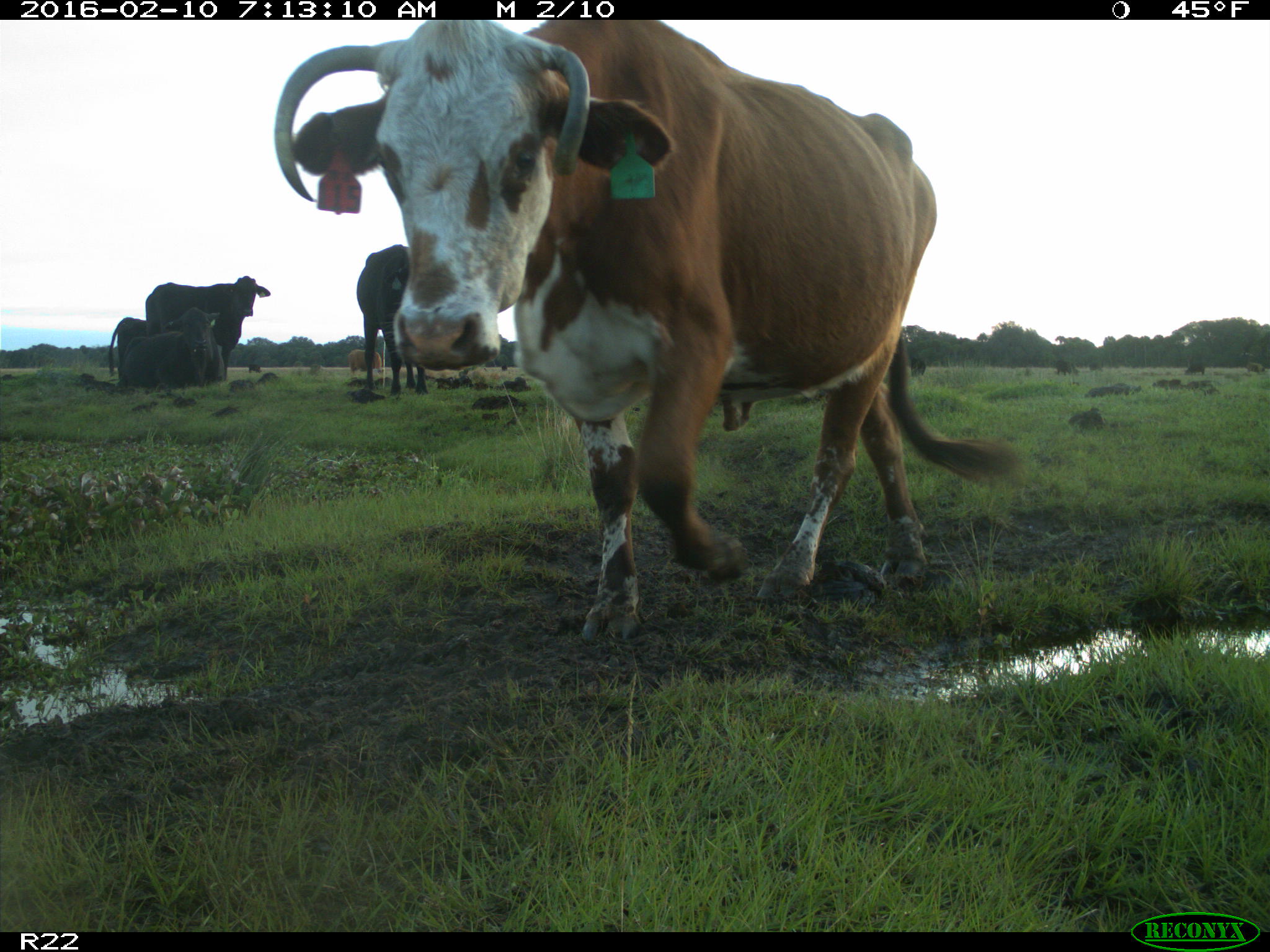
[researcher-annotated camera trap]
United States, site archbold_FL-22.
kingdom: Animalia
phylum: Chordata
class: Mammalia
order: Artiodactyla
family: Bovidae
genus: Bos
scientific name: Bos taurus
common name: domestic cow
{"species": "Bos taurus (domestic cow)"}